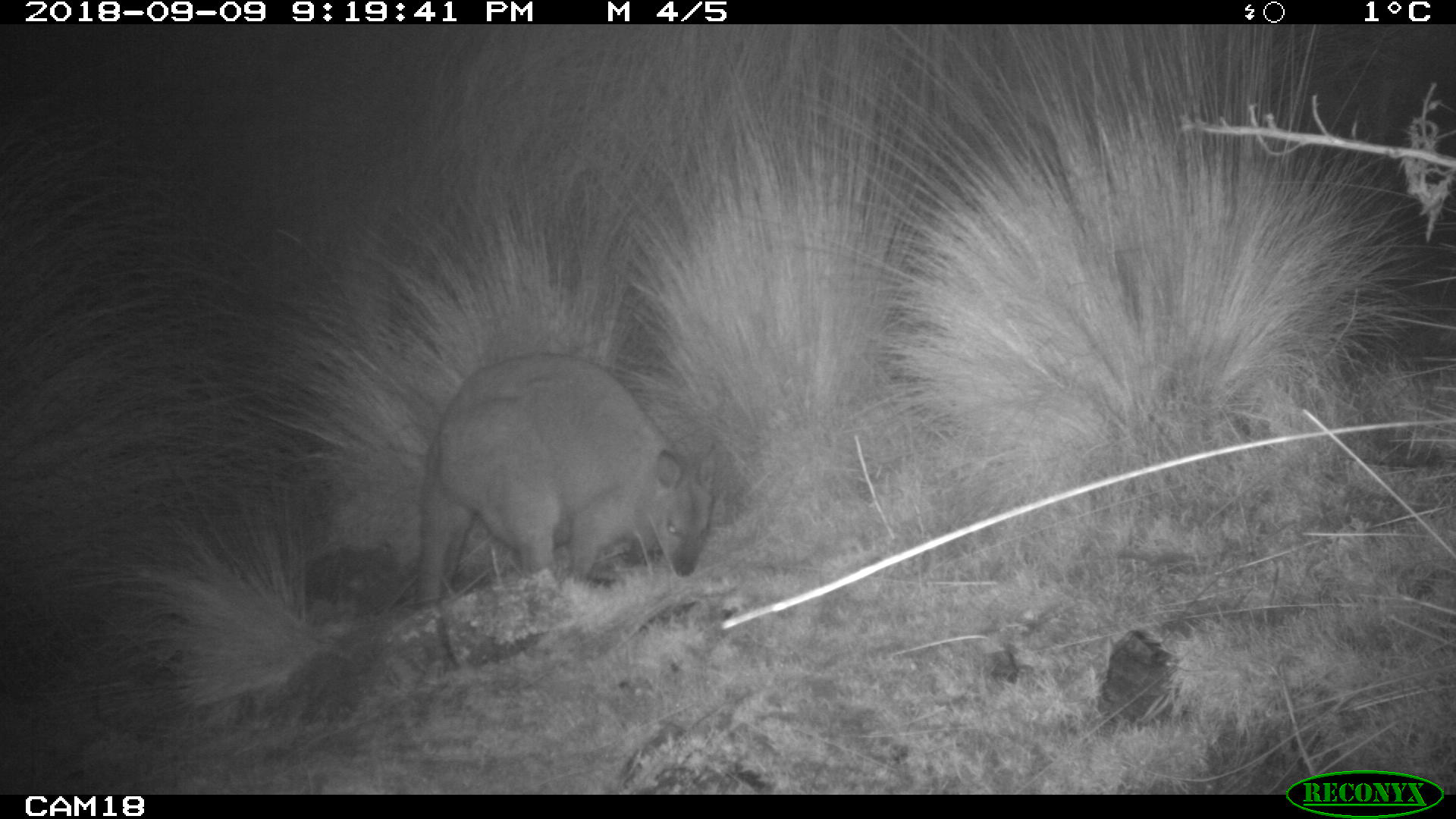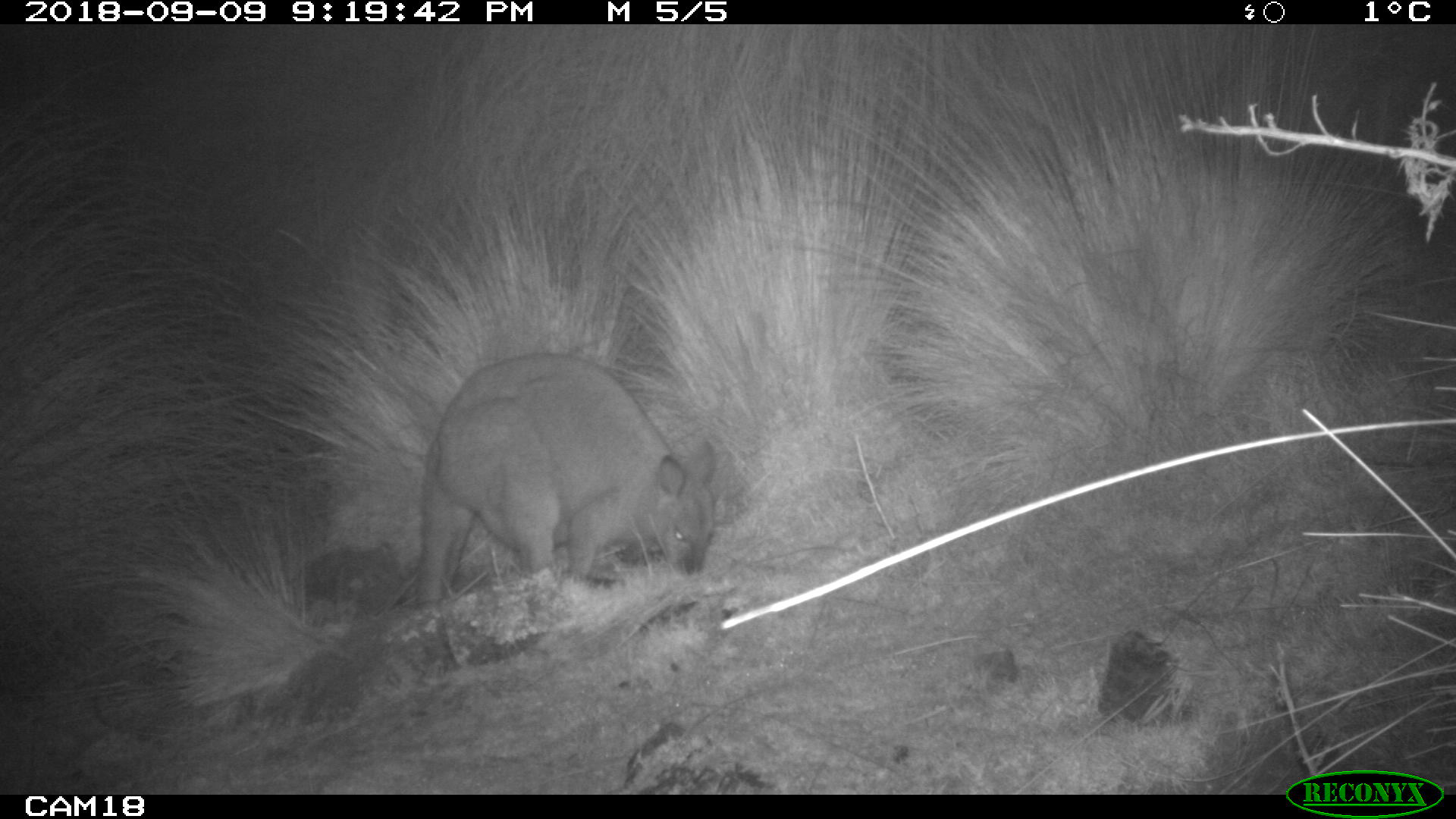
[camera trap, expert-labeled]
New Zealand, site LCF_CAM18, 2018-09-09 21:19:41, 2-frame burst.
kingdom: Animalia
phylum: Chordata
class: Mammalia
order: Diprotodontia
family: Macropodidae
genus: Notamacropus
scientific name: Notamacropus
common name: wallaby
Wallaby (Notamacropus).